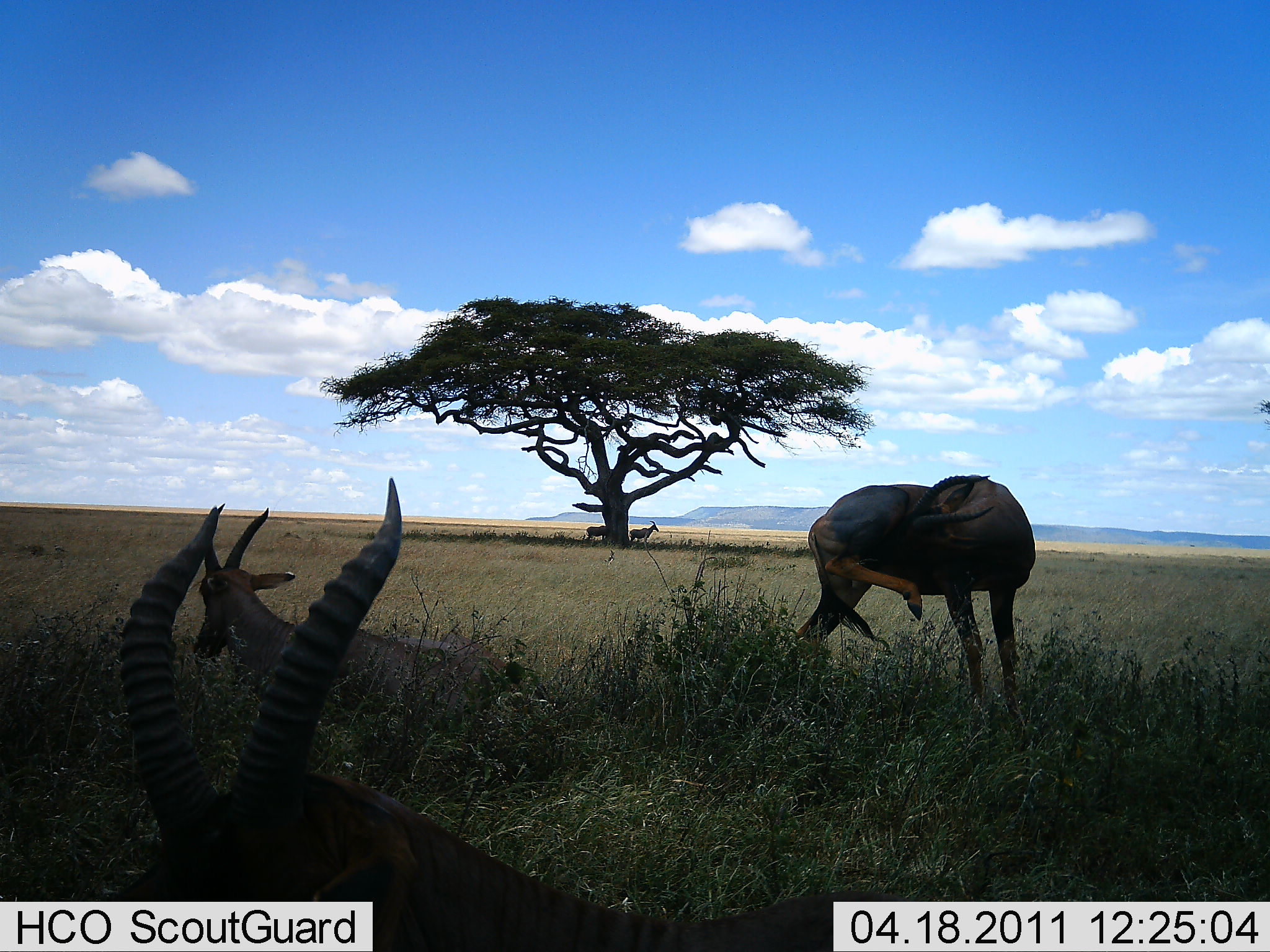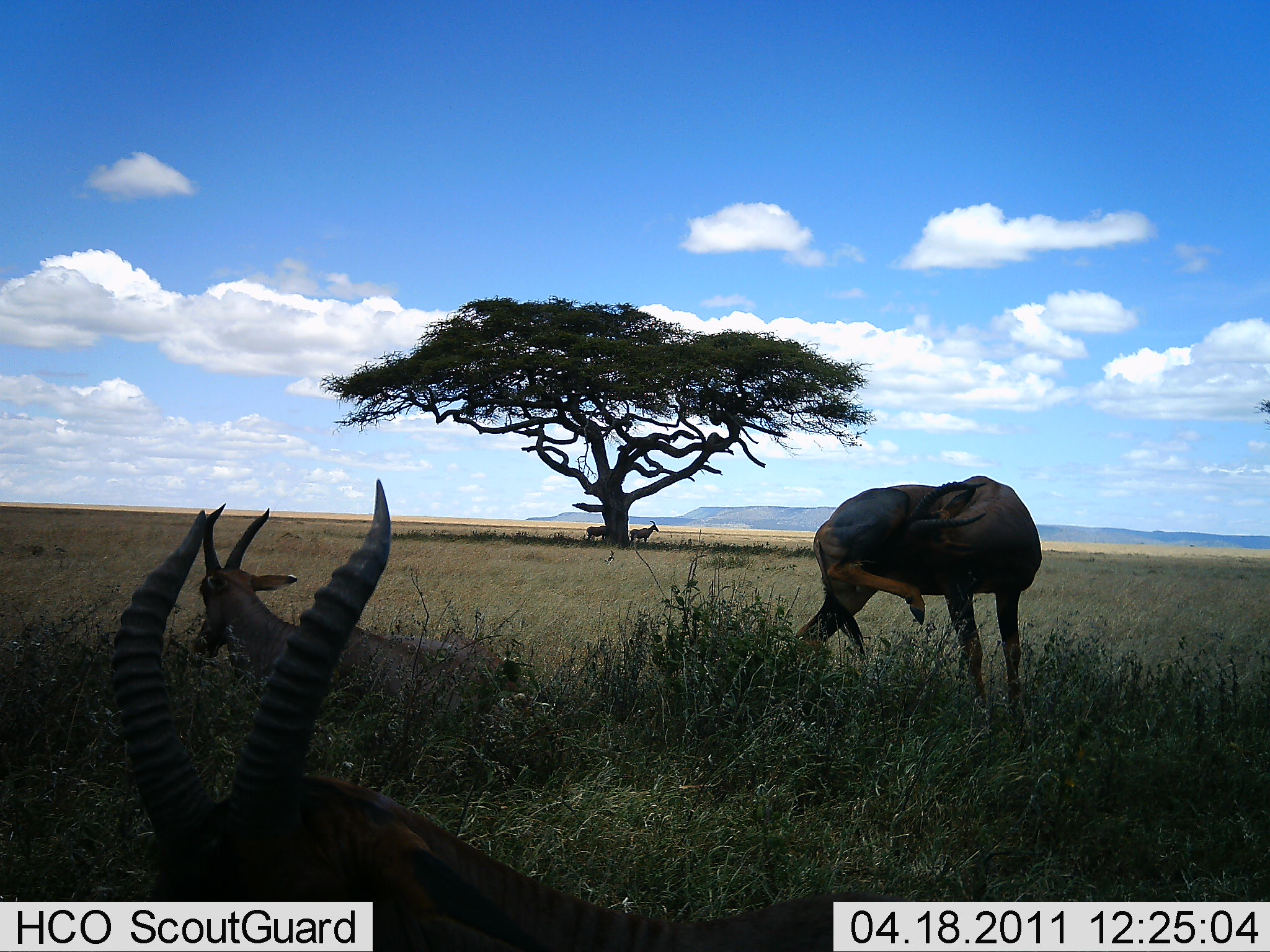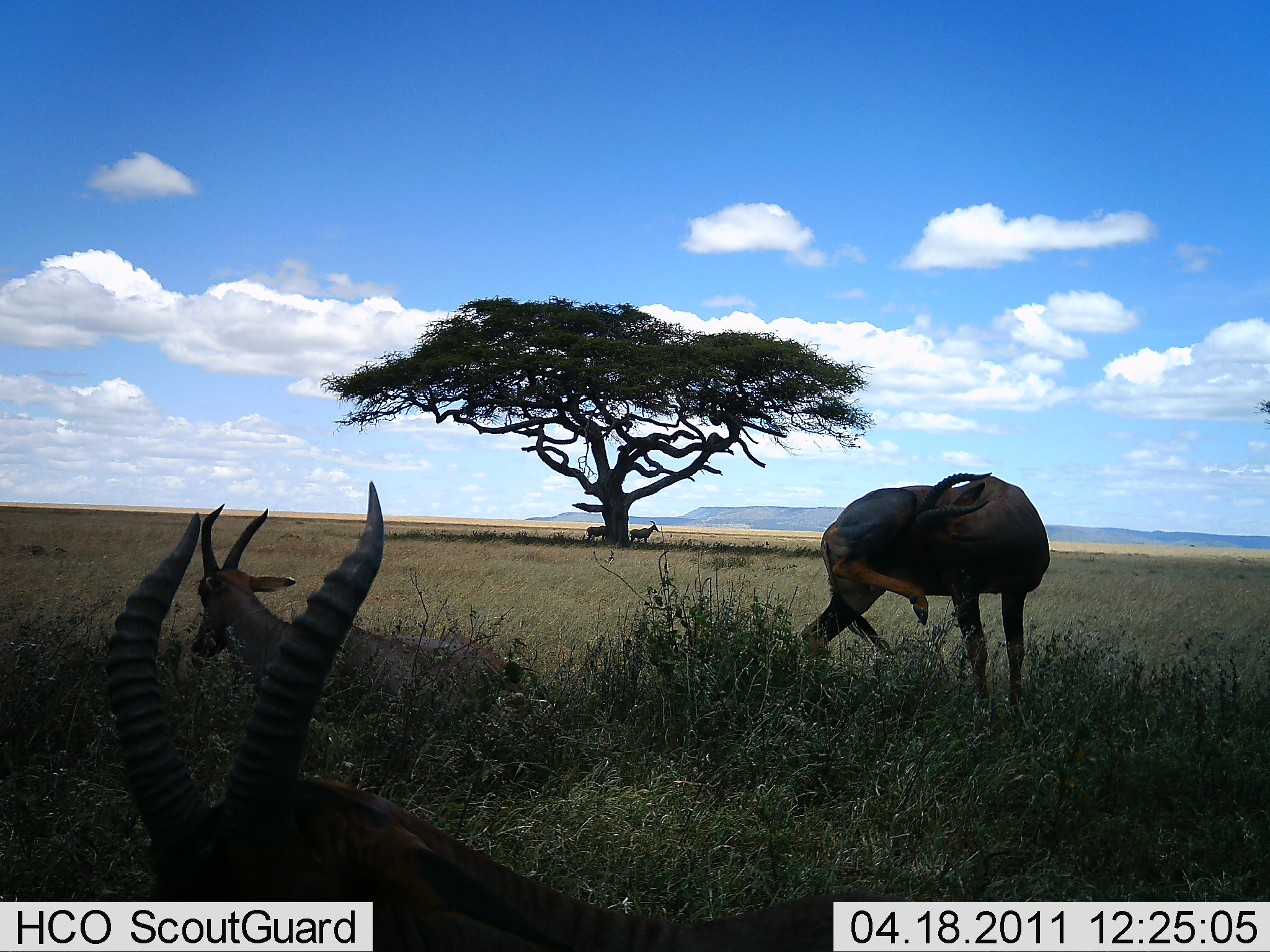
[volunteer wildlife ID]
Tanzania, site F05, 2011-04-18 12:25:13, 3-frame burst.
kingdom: Animalia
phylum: Chordata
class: Mammalia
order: Artiodactyla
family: Bovidae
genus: Damaliscus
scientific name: Damaliscus lunatus jimela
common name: topi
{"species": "topi (Damaliscus lunatus jimela)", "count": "5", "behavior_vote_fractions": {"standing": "80%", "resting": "100%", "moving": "20%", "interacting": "0%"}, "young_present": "0%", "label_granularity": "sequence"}